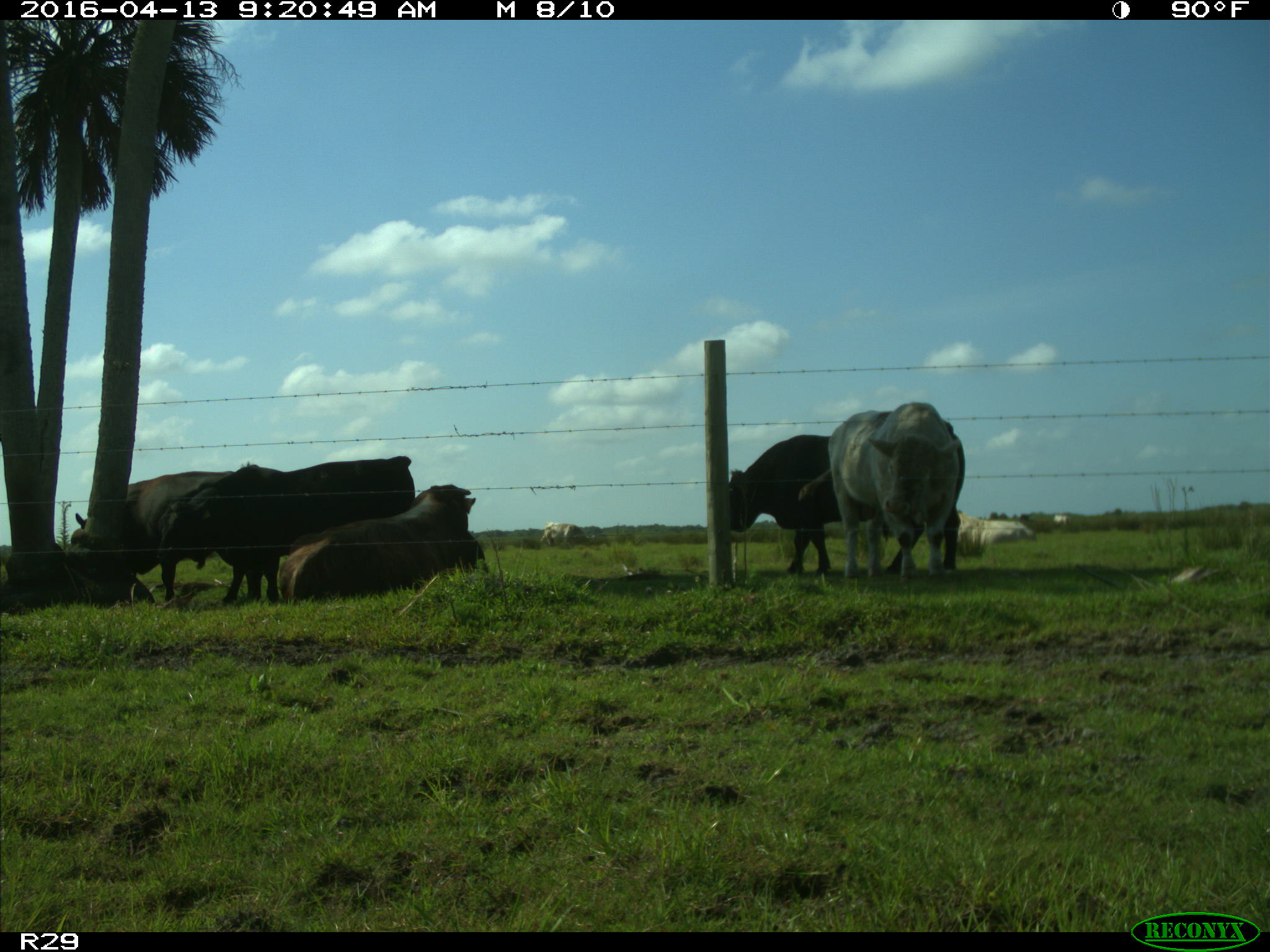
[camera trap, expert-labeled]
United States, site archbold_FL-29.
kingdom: Animalia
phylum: Chordata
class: Mammalia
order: Artiodactyla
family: Bovidae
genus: Bos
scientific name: Bos taurus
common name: domestic cow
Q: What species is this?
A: Bos taurus (domestic cow).